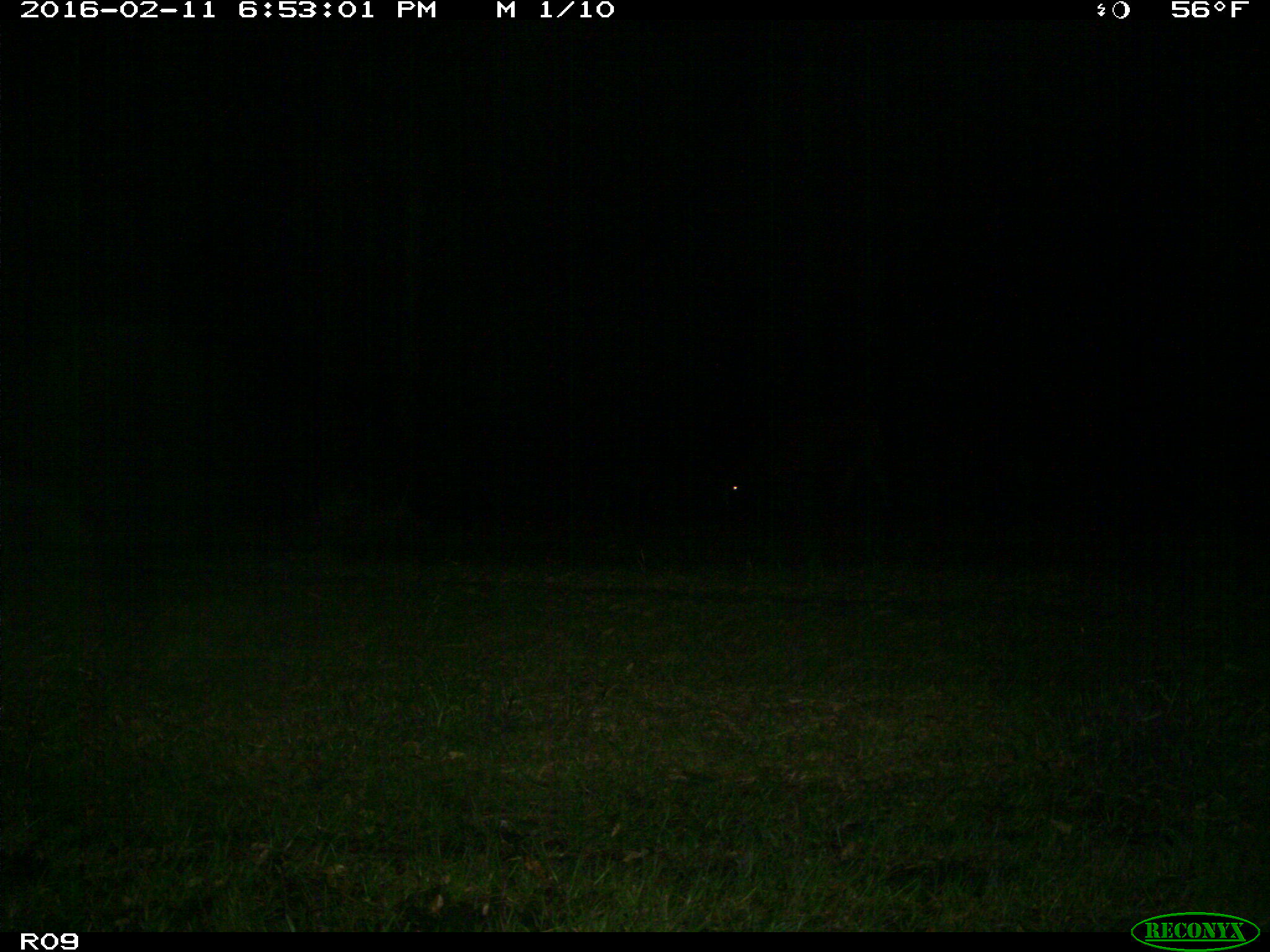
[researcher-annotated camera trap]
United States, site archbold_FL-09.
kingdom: Animalia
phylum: Chordata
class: Mammalia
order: Artiodactyla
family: Bovidae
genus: Bos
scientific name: Bos taurus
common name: domestic cow